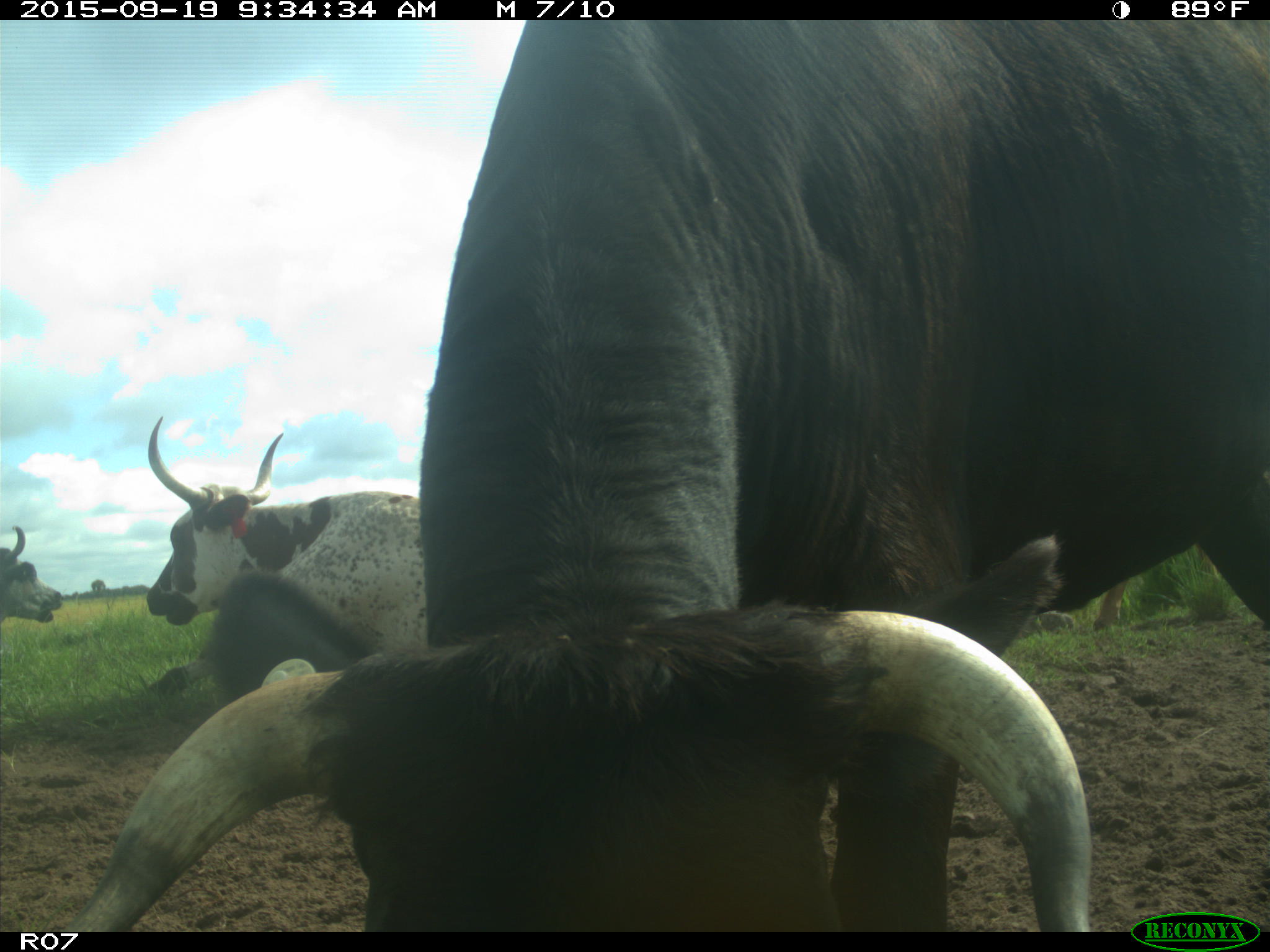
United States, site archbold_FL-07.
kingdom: Animalia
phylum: Chordata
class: Mammalia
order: Artiodactyla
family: Bovidae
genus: Bos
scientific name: Bos taurus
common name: domestic cow